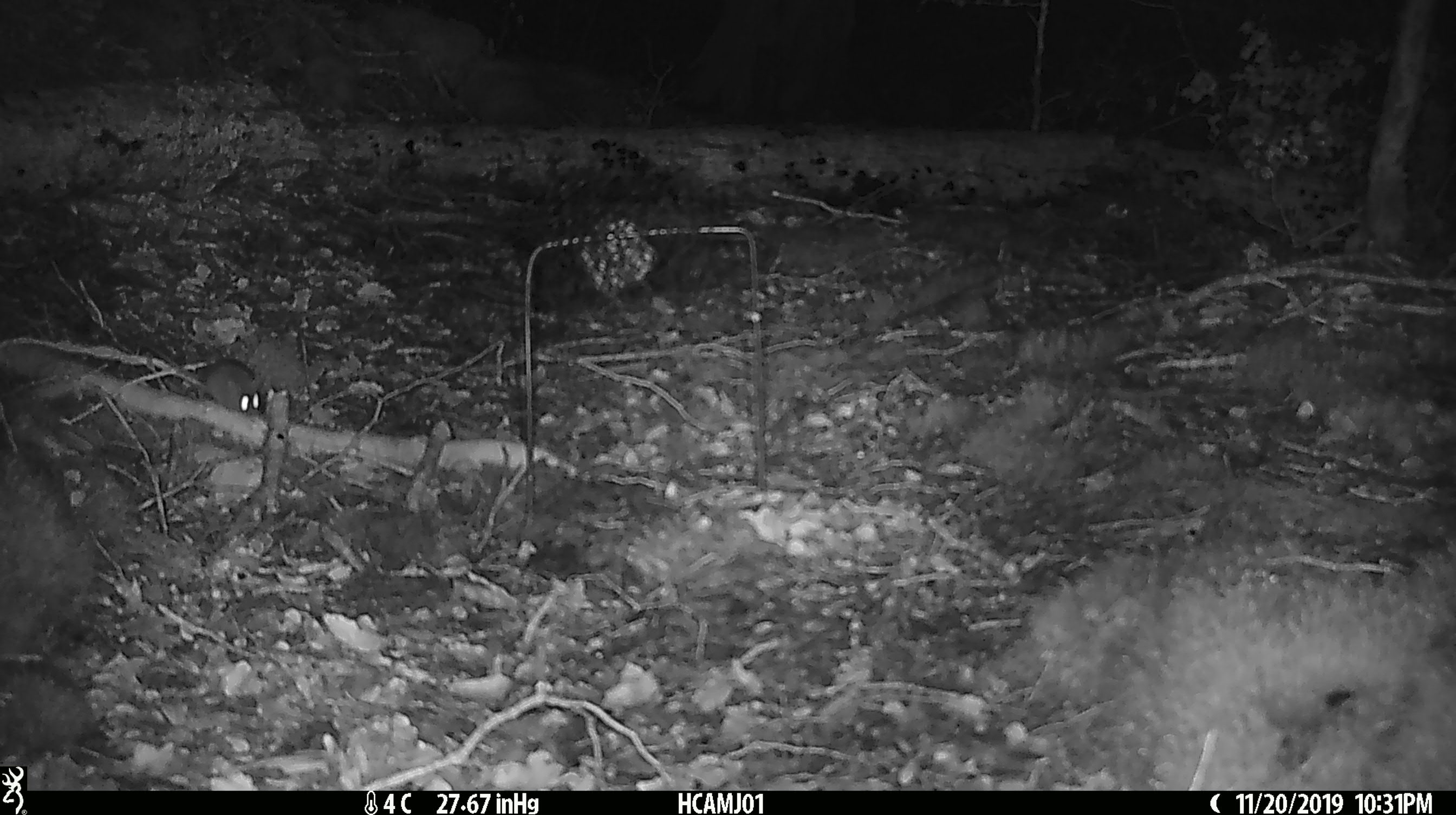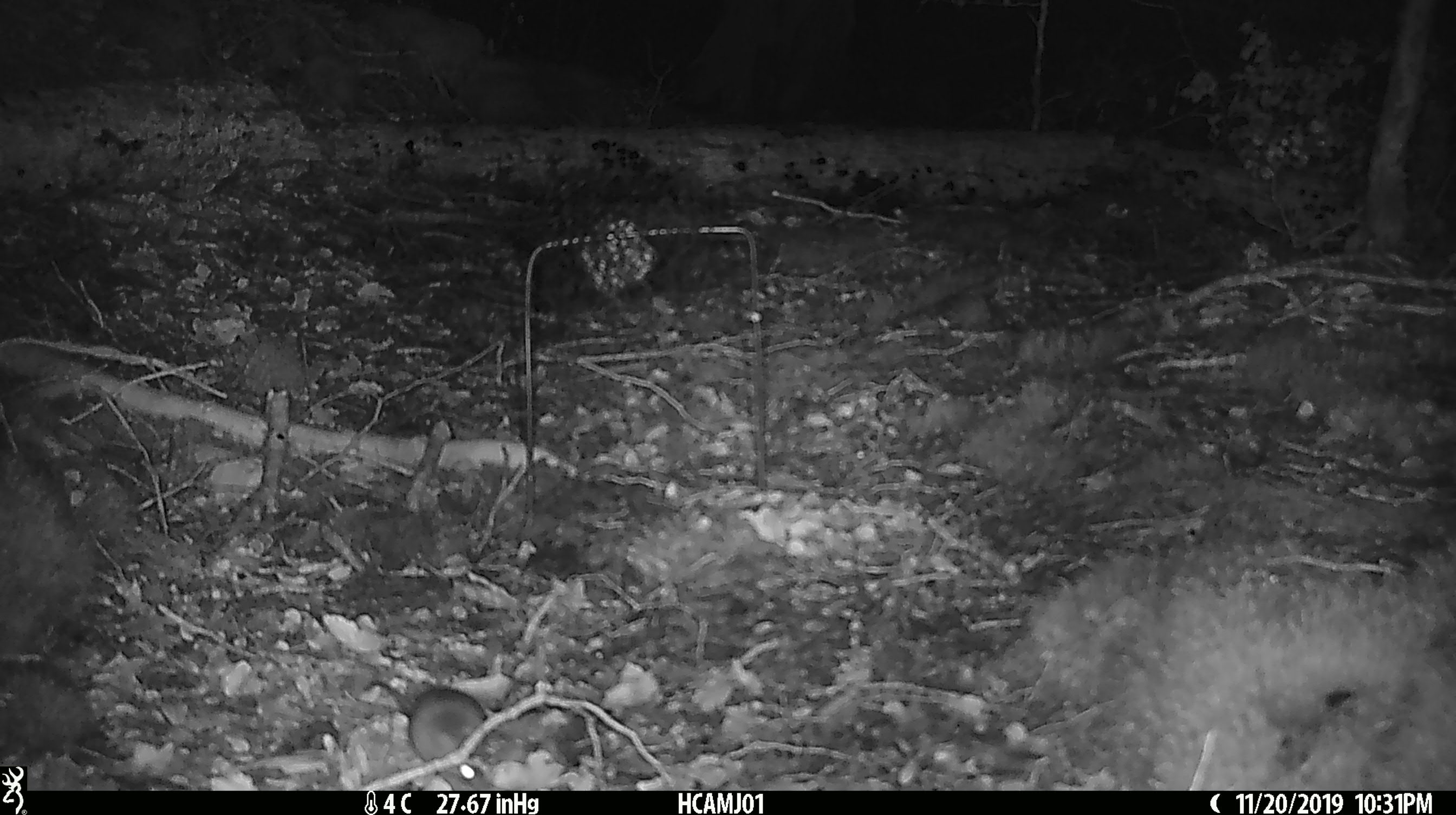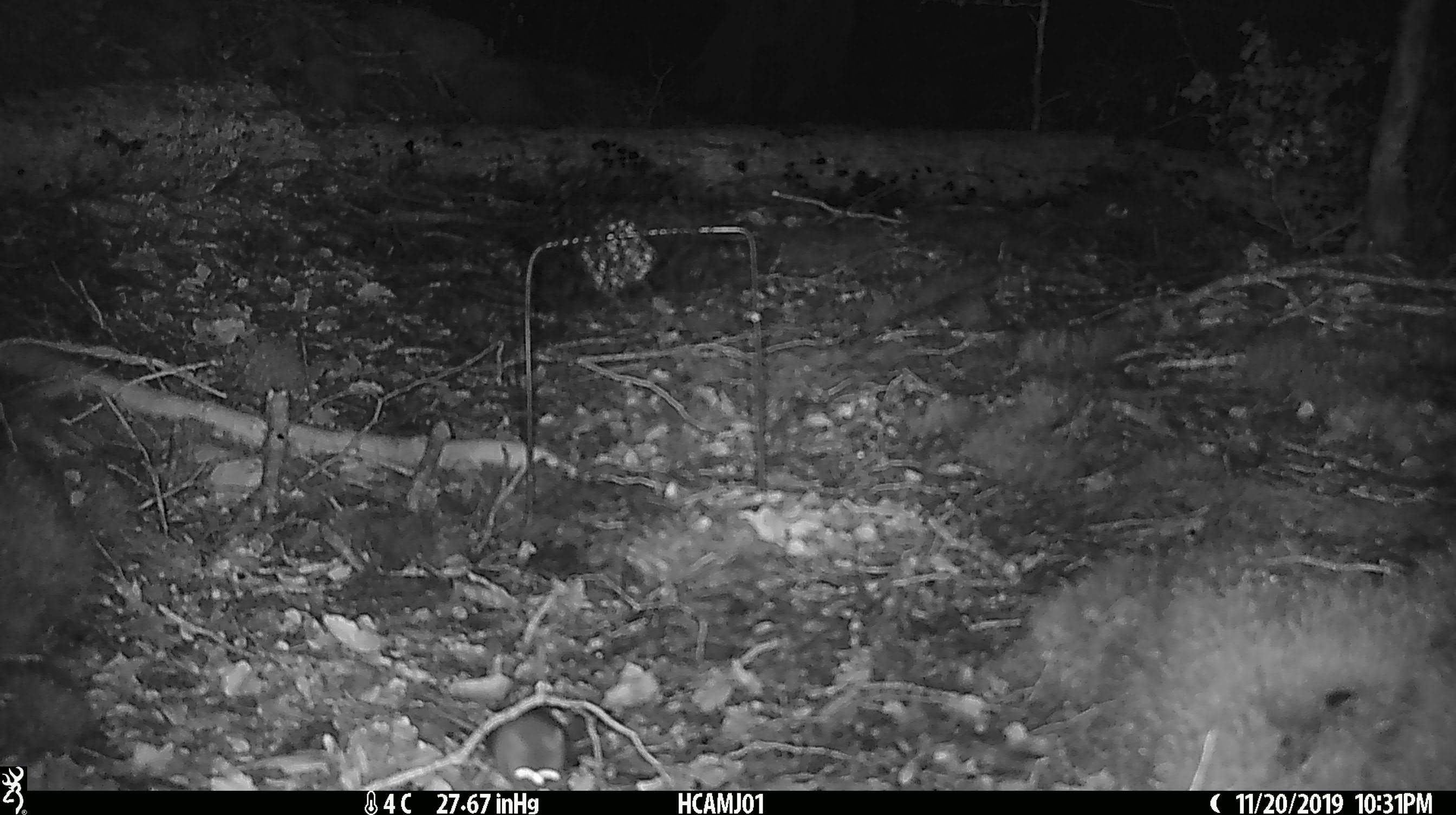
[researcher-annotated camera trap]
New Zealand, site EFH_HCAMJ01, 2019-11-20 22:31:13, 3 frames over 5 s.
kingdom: Animalia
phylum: Chordata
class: Mammalia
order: Rodentia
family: Muridae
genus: Mus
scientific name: Mus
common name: mouse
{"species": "mouse (Mus)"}